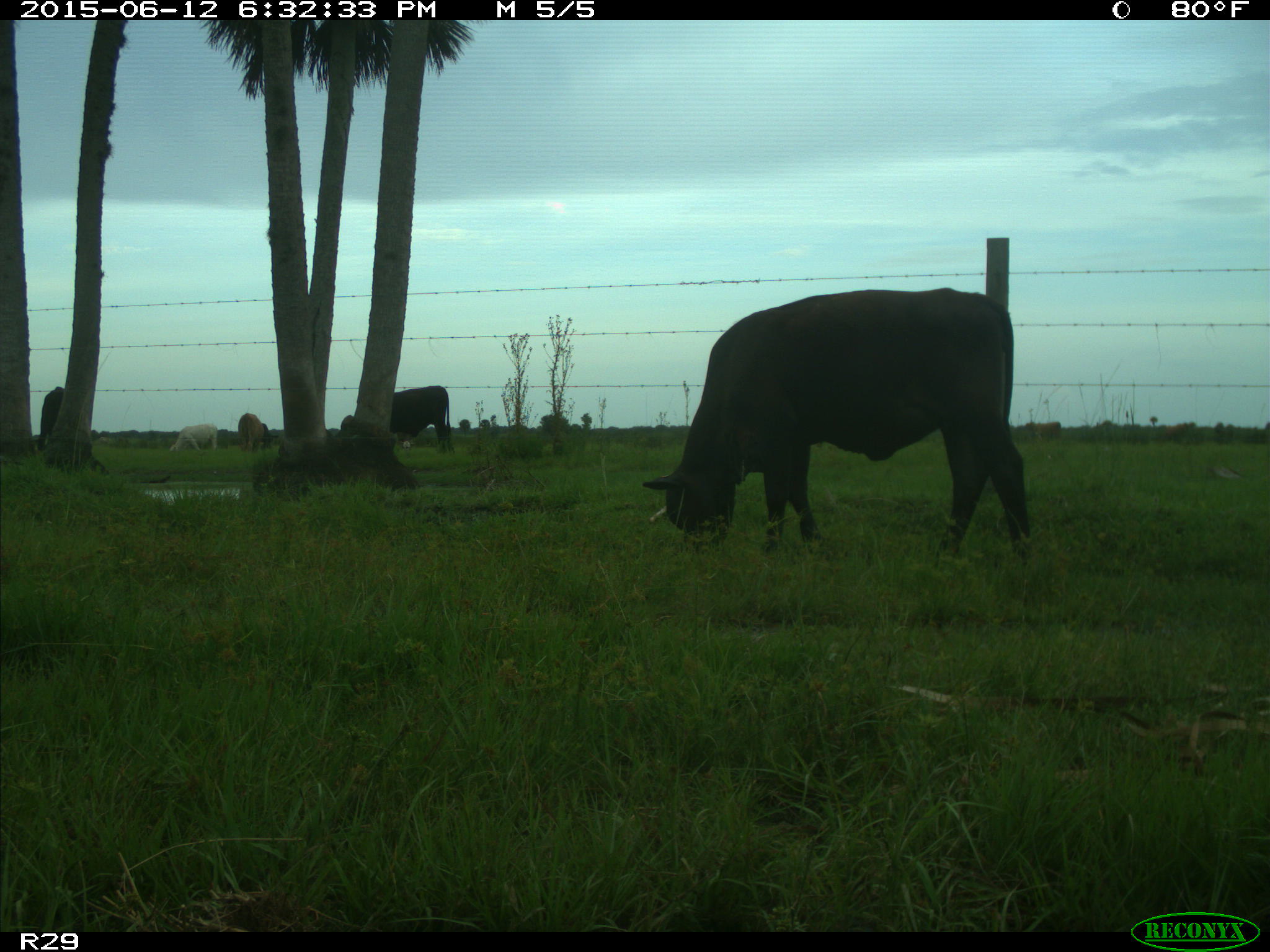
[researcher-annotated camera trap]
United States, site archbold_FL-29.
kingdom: Animalia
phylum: Chordata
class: Mammalia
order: Artiodactyla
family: Bovidae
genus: Bos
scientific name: Bos taurus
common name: domestic cow